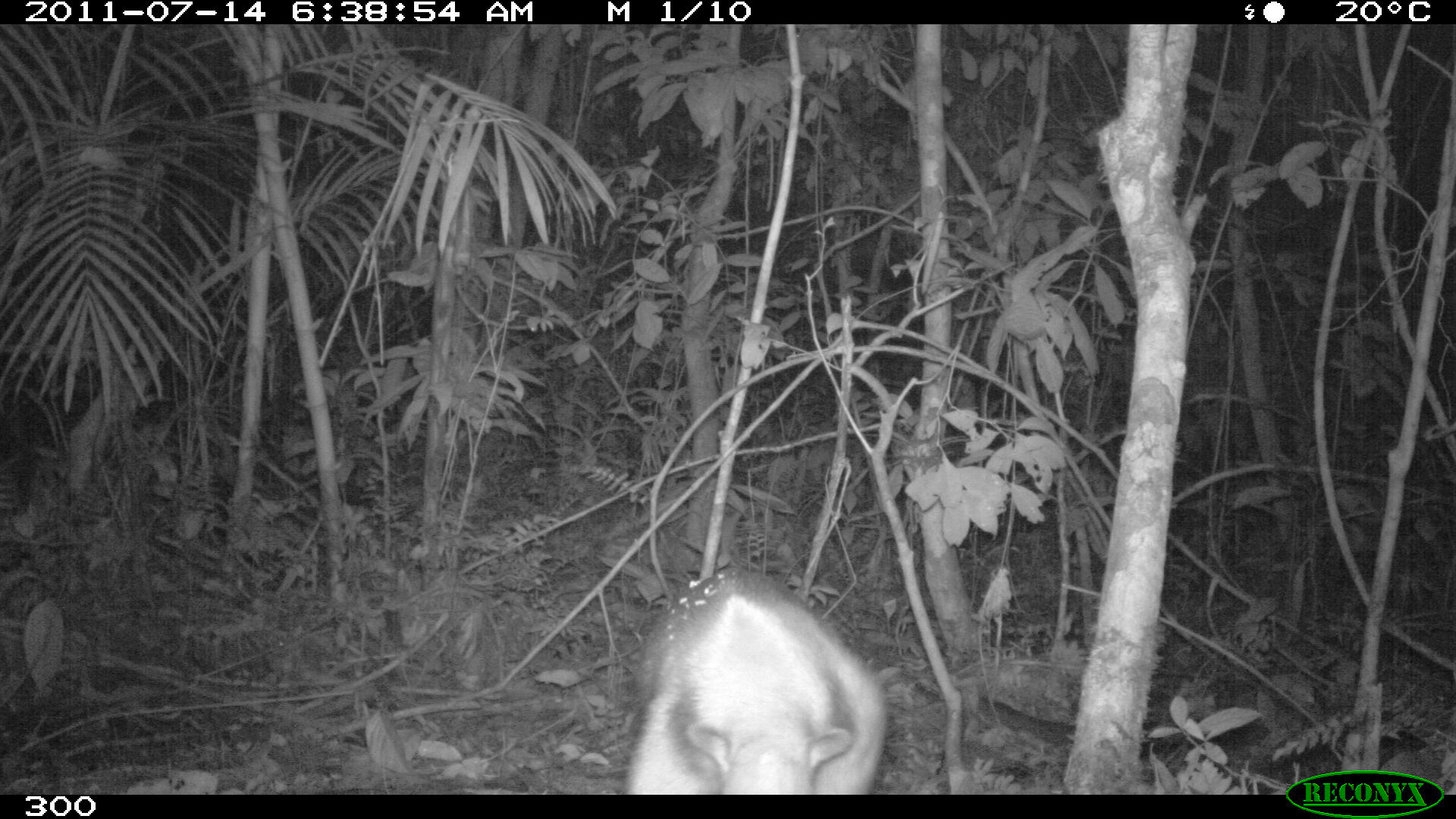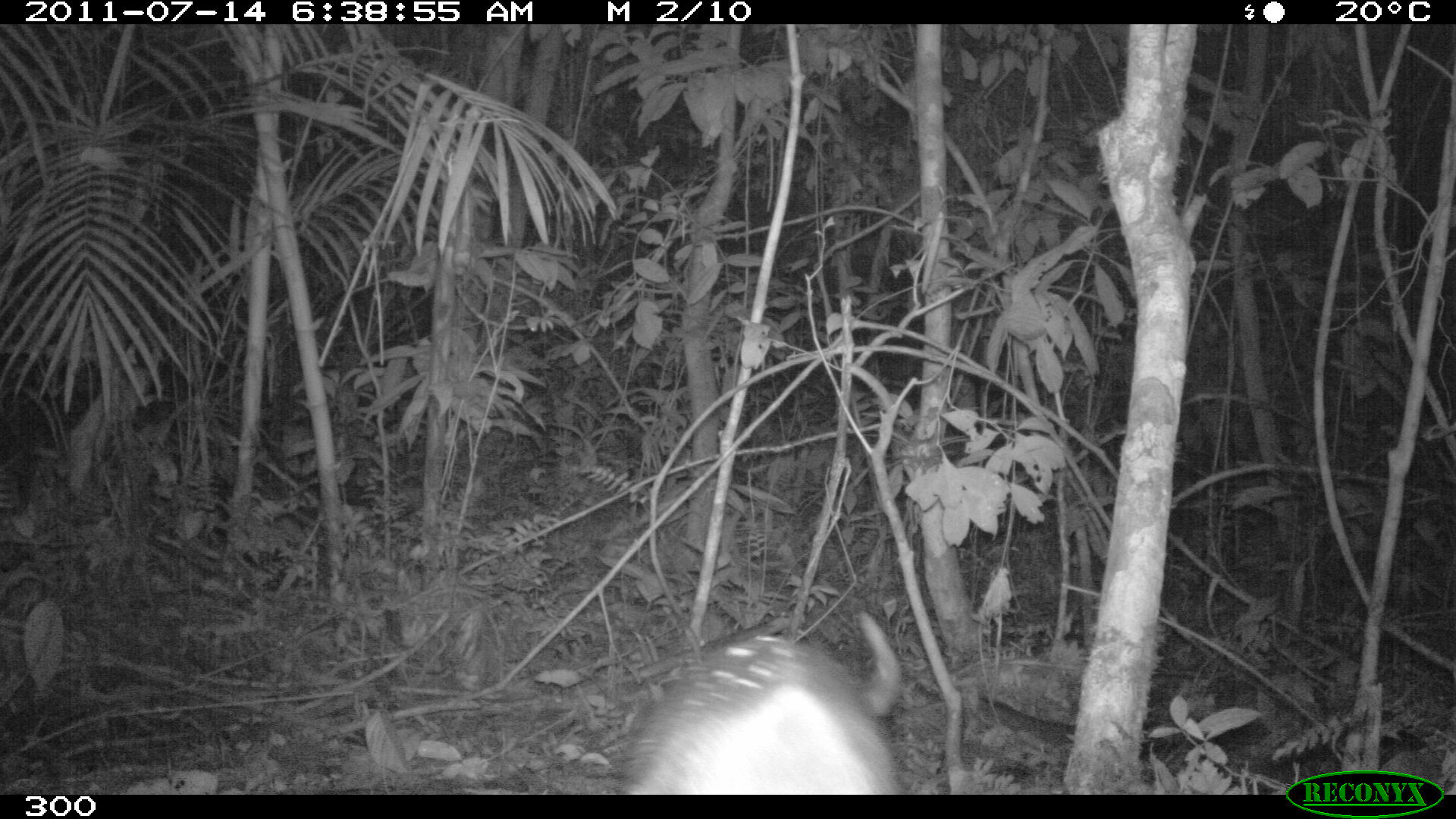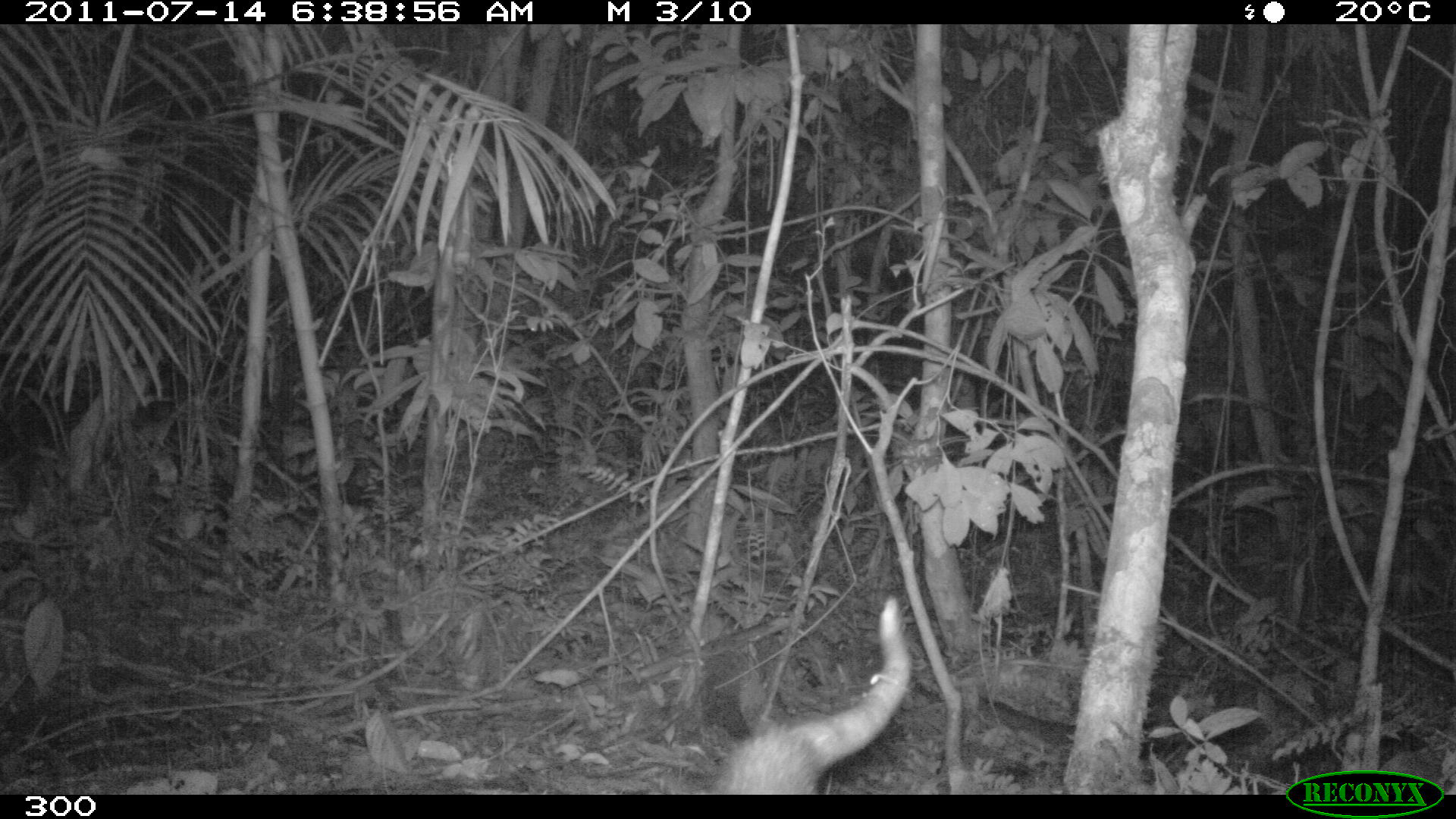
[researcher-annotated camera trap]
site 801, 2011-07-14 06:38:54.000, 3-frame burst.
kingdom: Animalia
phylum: Chordata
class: Mammalia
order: Pilosa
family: Myrmecophagidae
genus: Tamandua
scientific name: Tamandua tetradactyla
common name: southern tamandua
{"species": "Tamandua tetradactyla (southern tamandua)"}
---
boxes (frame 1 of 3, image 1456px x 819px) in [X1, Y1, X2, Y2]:
tamandua tetradactyla: [622, 566, 889, 794]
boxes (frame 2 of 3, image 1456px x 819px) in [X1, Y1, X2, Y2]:
tamandua tetradactyla: [614, 612, 903, 795]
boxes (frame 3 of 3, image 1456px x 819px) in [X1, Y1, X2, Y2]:
tamandua tetradactyla: [711, 595, 913, 795]